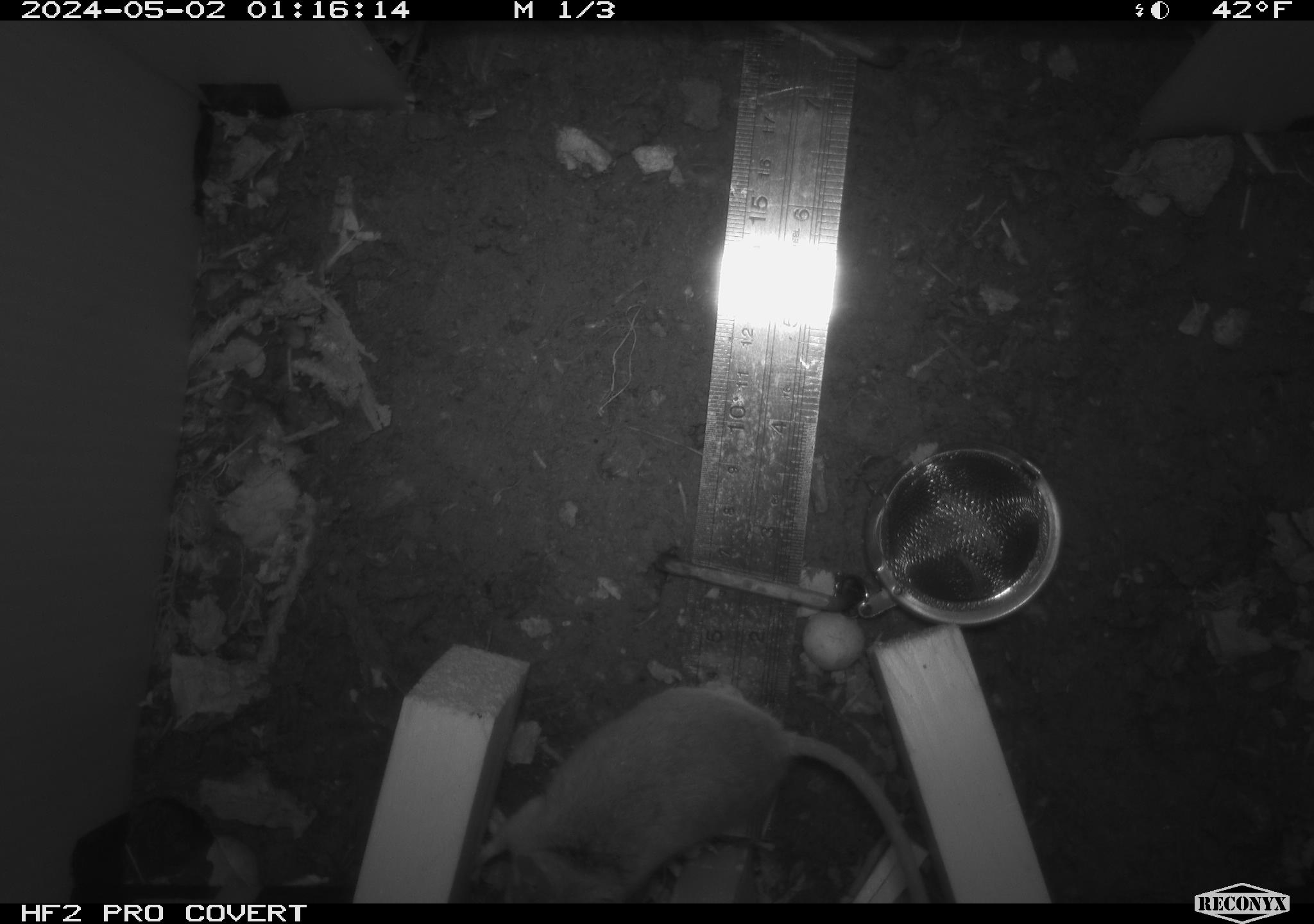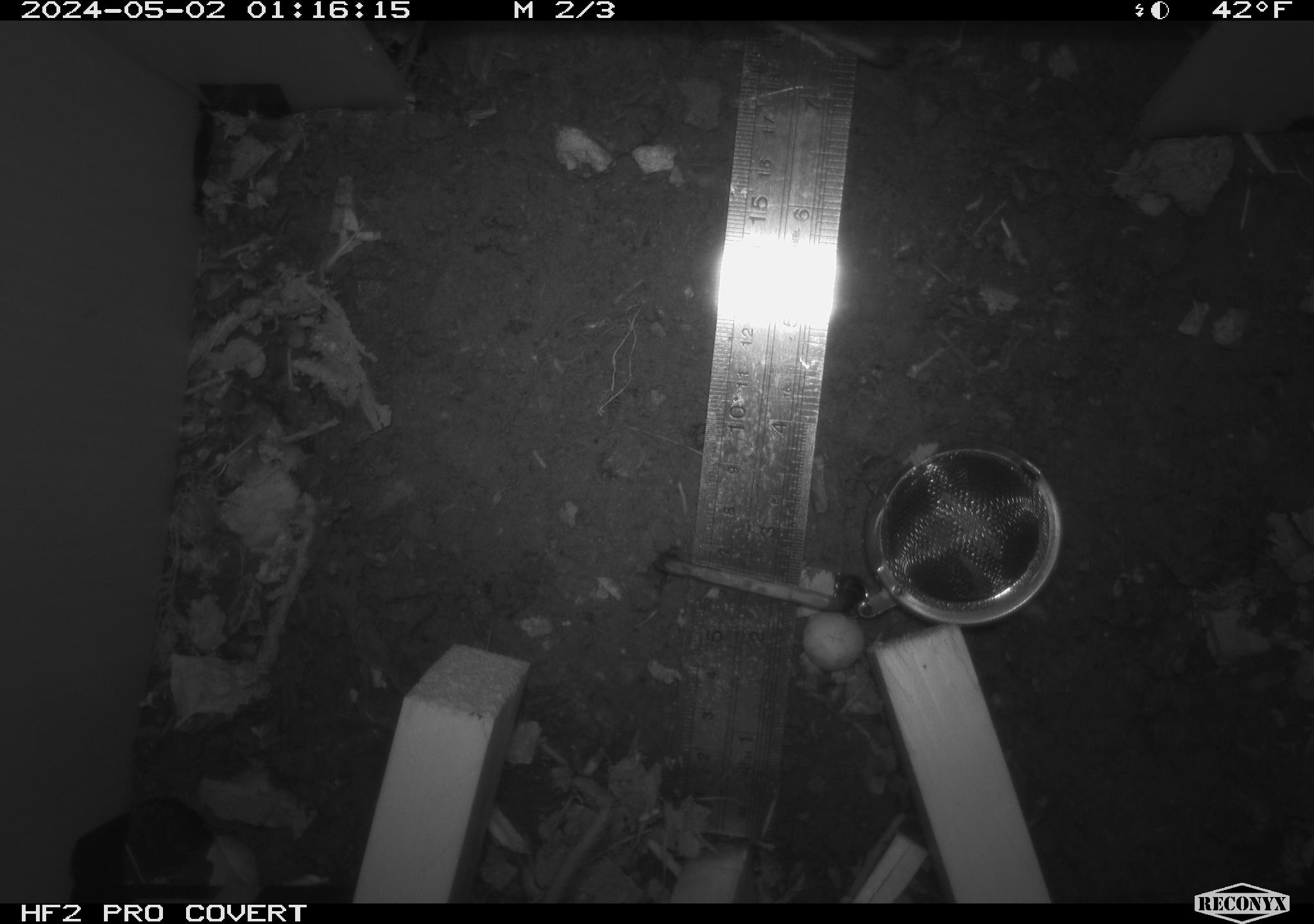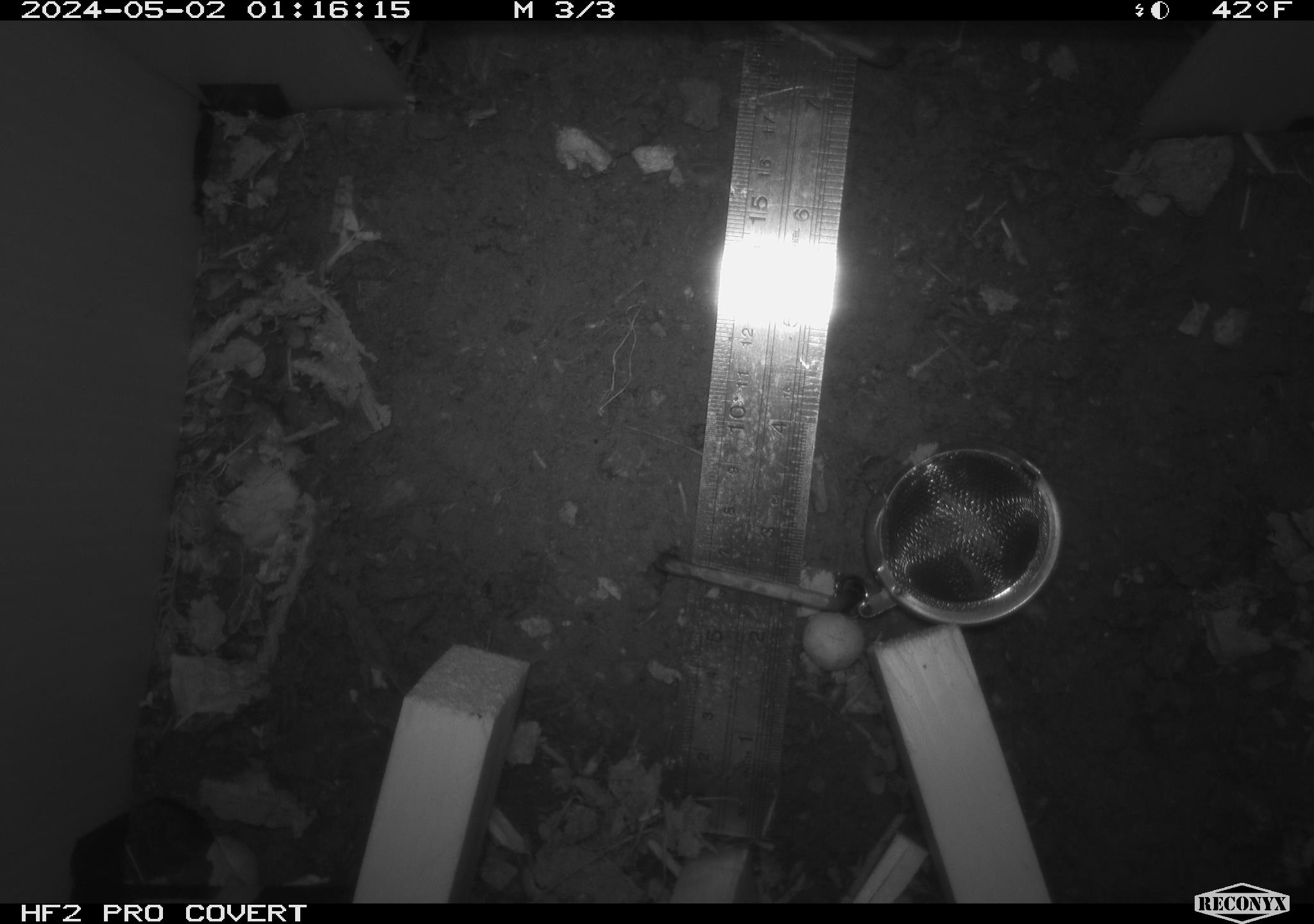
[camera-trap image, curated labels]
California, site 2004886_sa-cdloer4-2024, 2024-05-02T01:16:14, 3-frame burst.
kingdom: Animalia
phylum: Chordata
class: Mammalia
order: Rodentia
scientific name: Rodentia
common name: mouse species